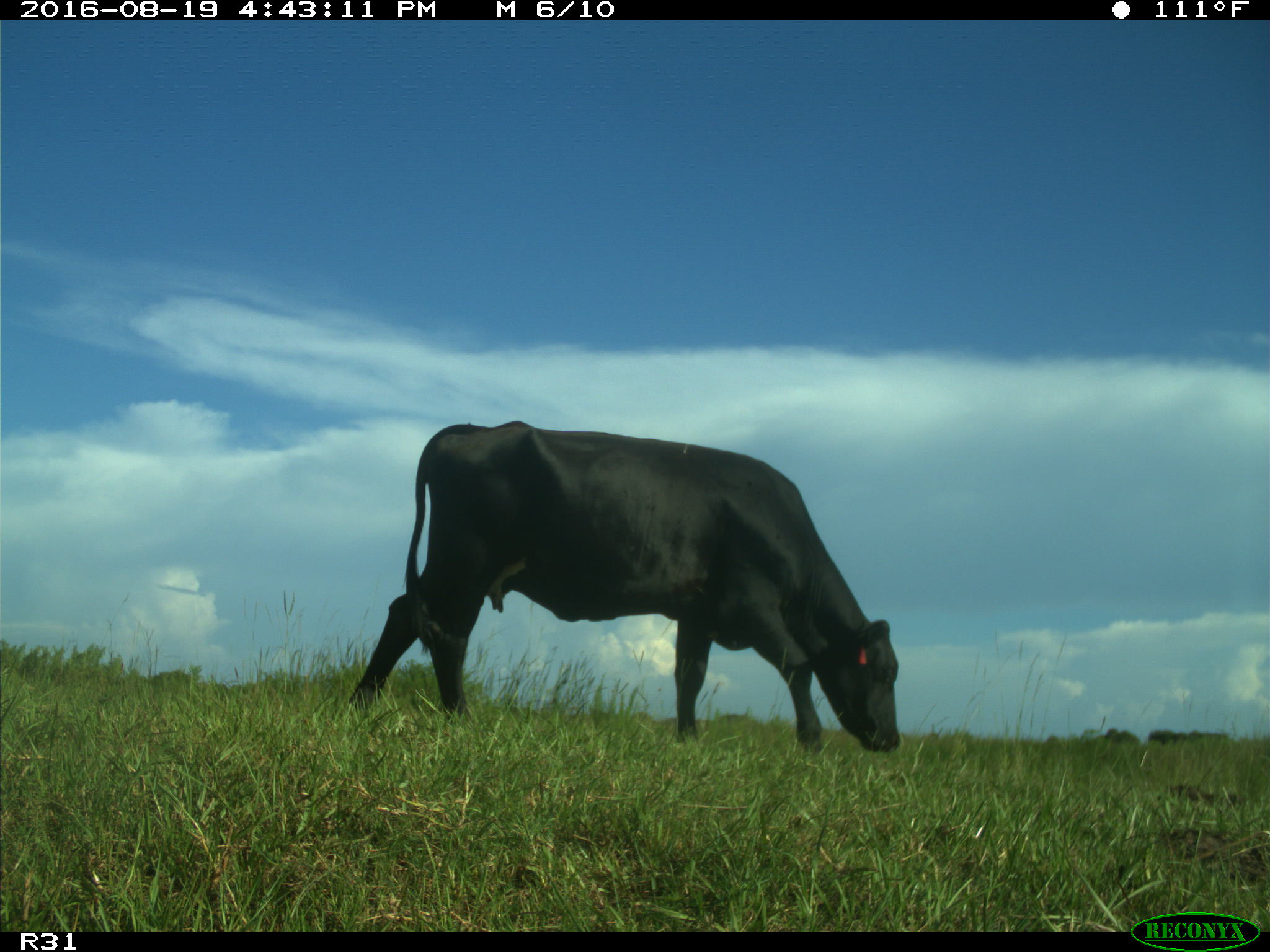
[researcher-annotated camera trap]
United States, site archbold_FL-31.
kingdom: Animalia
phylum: Chordata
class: Mammalia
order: Artiodactyla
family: Bovidae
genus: Bos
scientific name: Bos taurus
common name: domestic cow